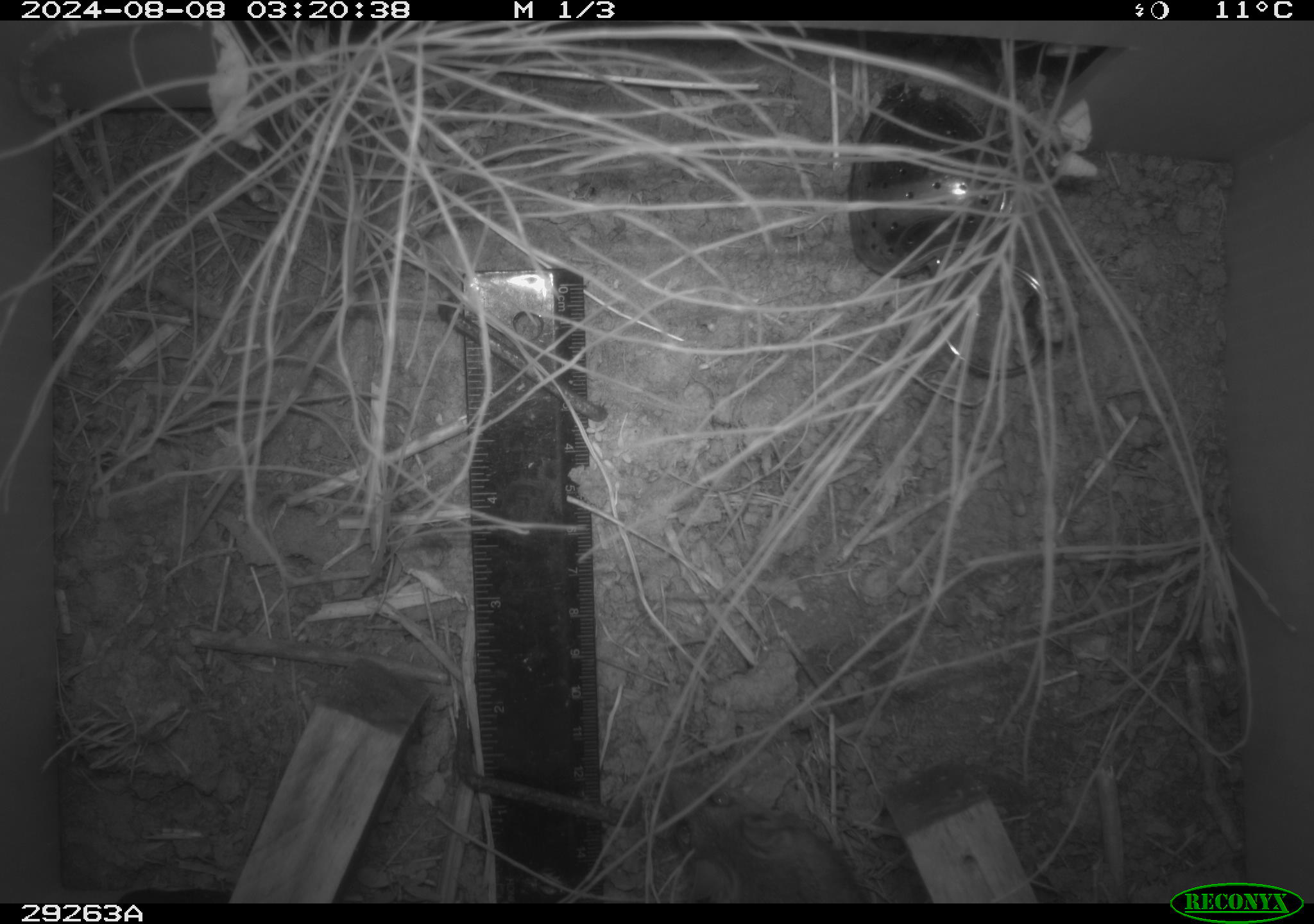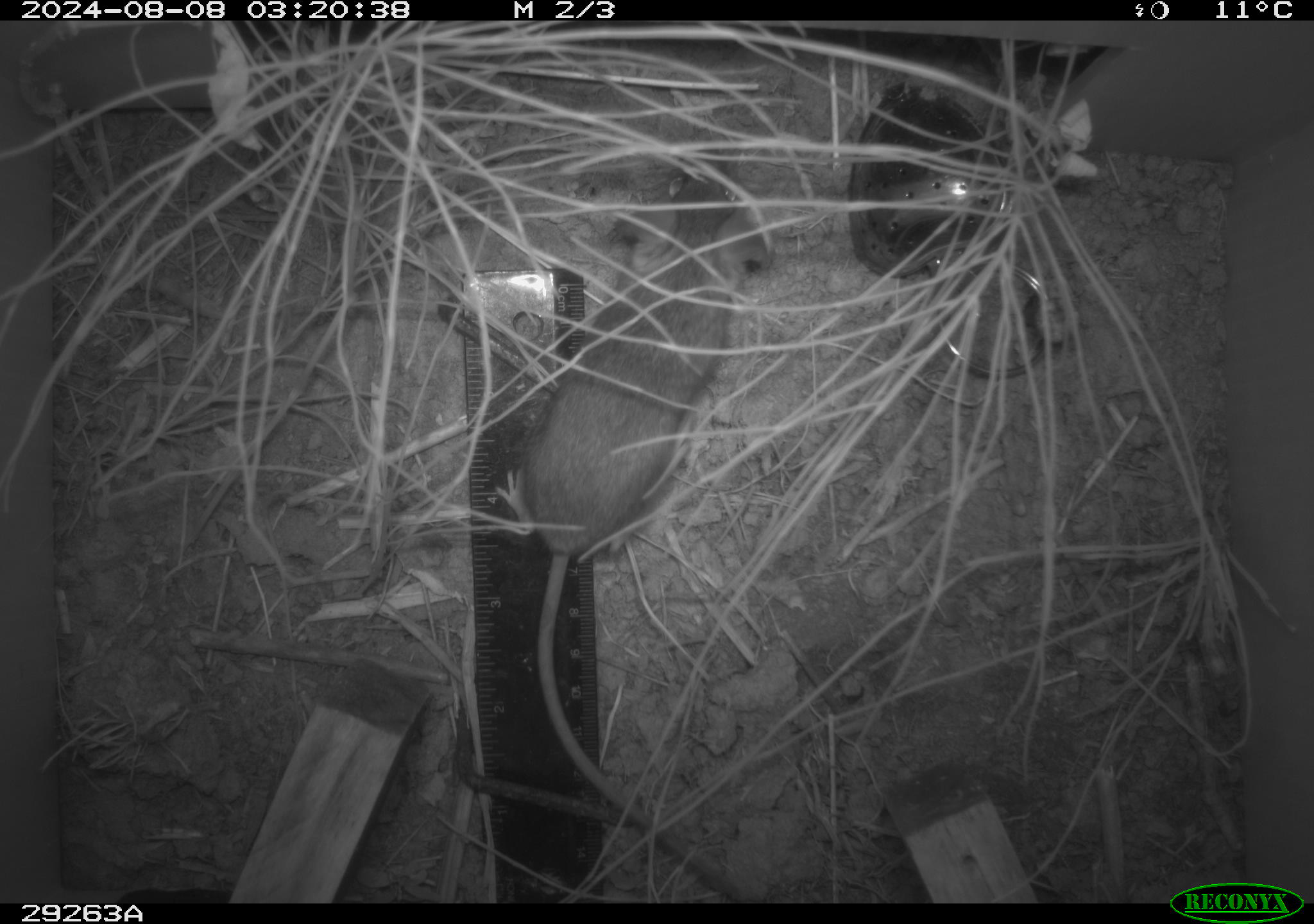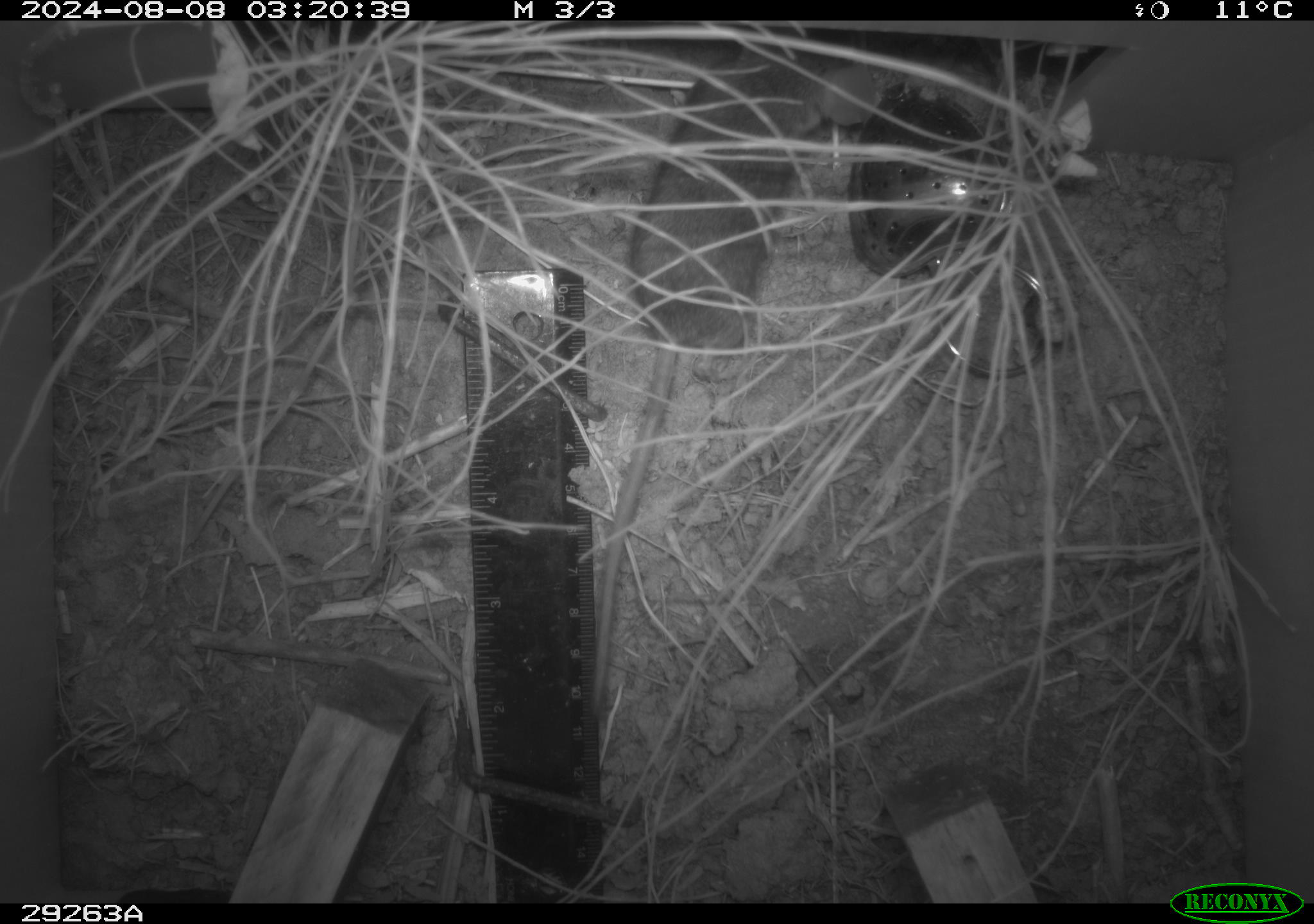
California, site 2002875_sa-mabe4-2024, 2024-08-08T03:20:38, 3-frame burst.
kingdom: Animalia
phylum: Chordata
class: Mammalia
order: Rodentia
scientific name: Rodentia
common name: rodent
Rodent (Rodentia).